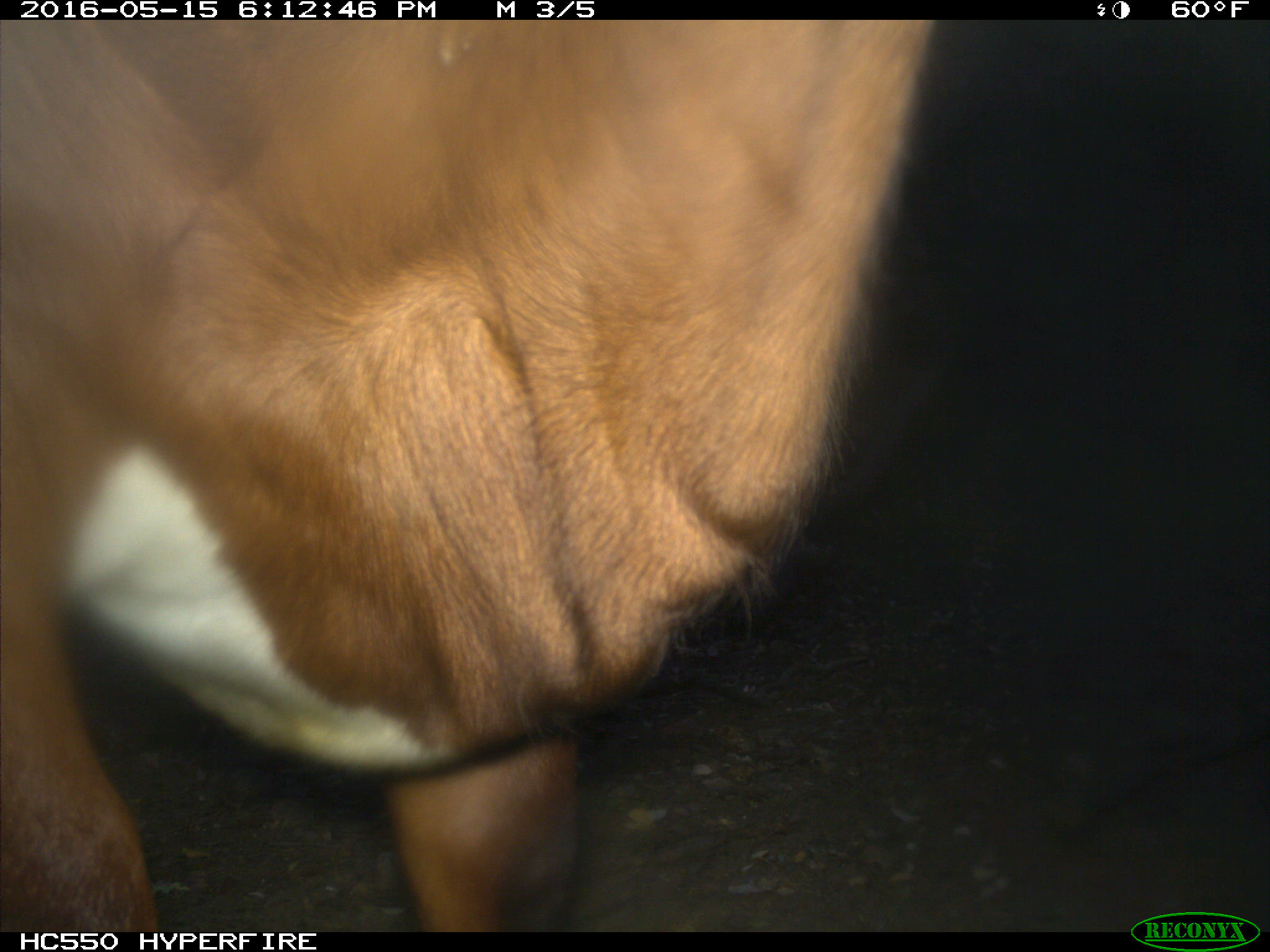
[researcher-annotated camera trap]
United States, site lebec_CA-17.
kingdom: Animalia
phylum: Chordata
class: Mammalia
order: Artiodactyla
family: Bovidae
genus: Bos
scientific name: Bos taurus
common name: domestic cow